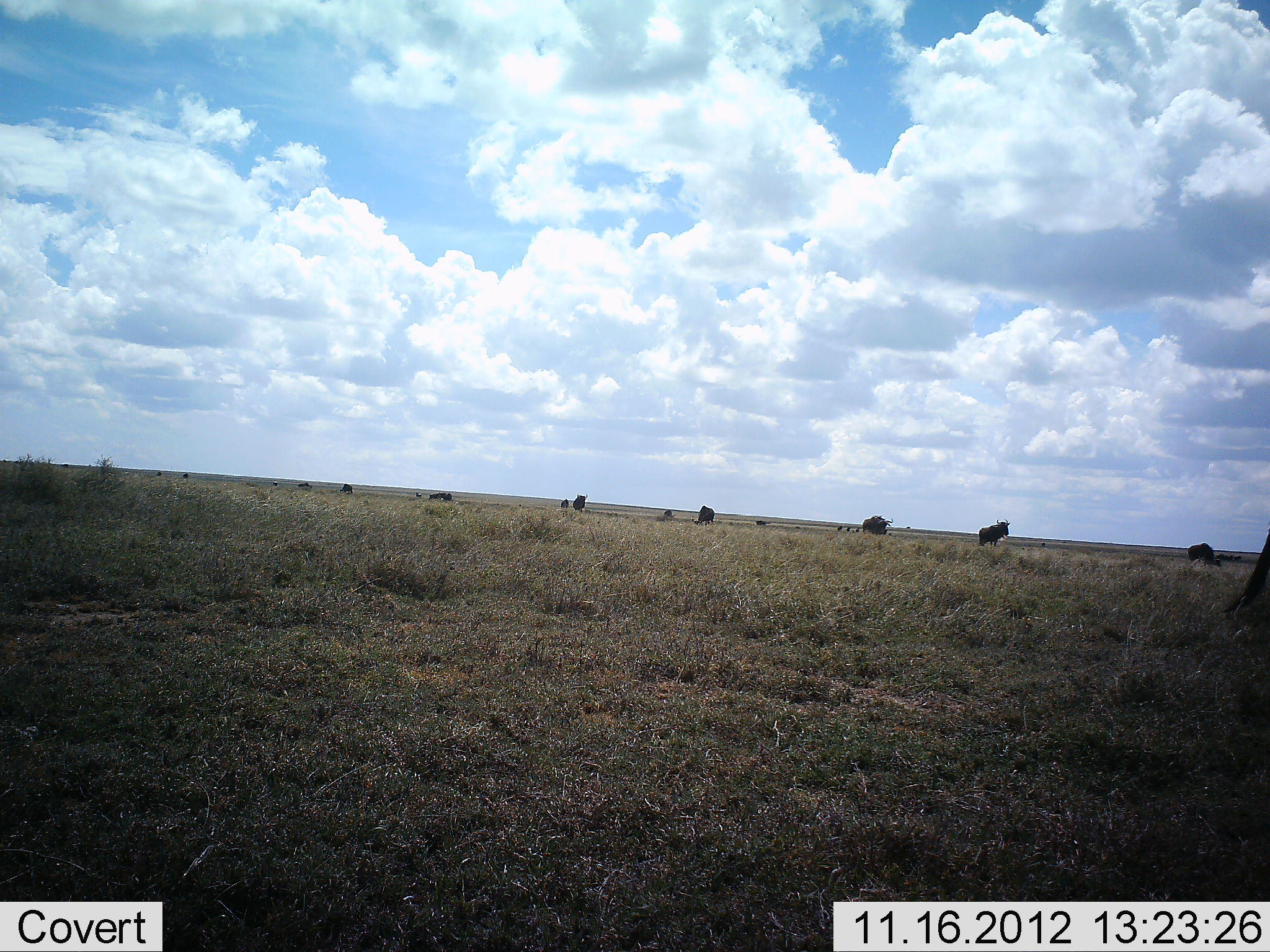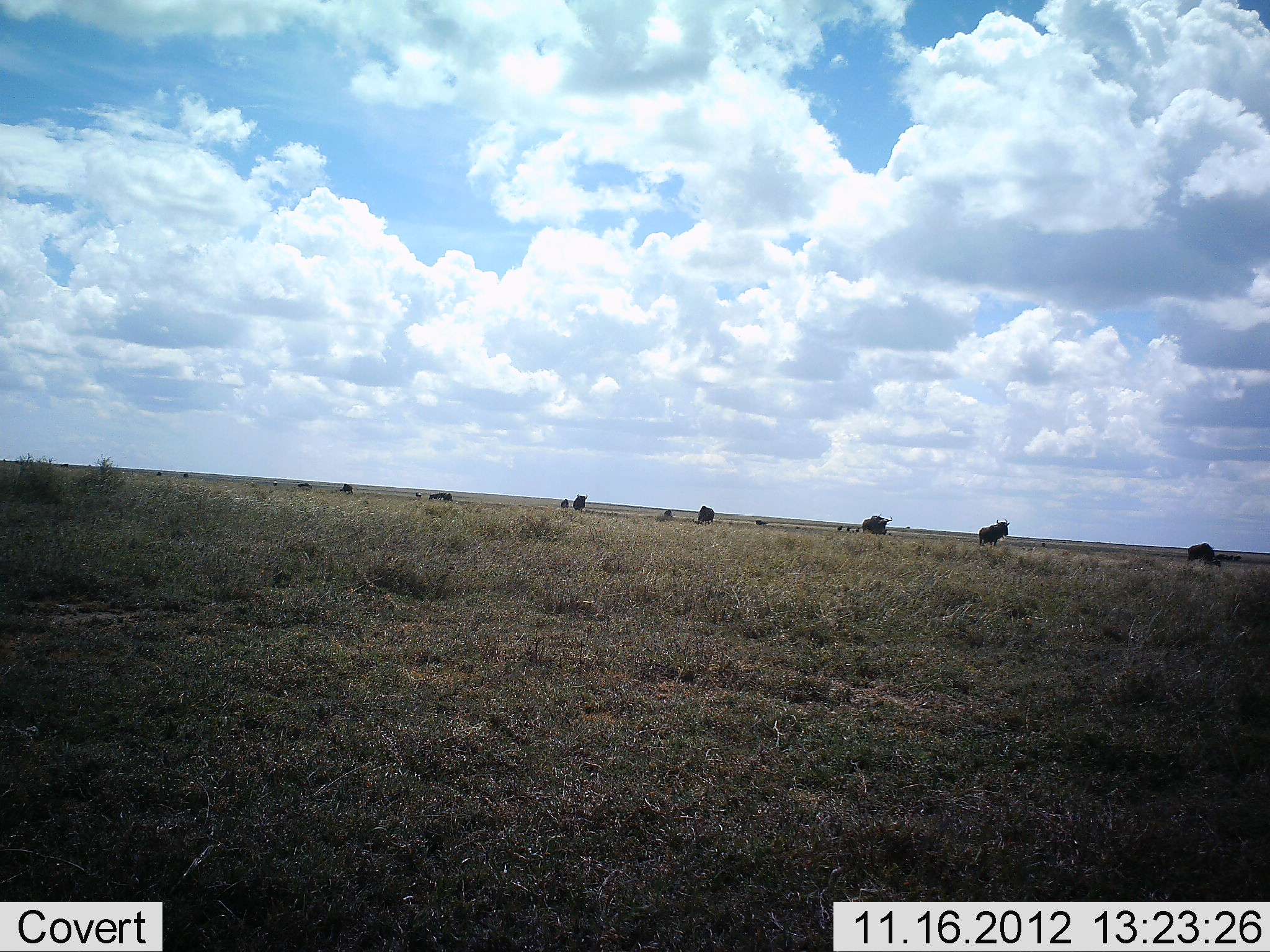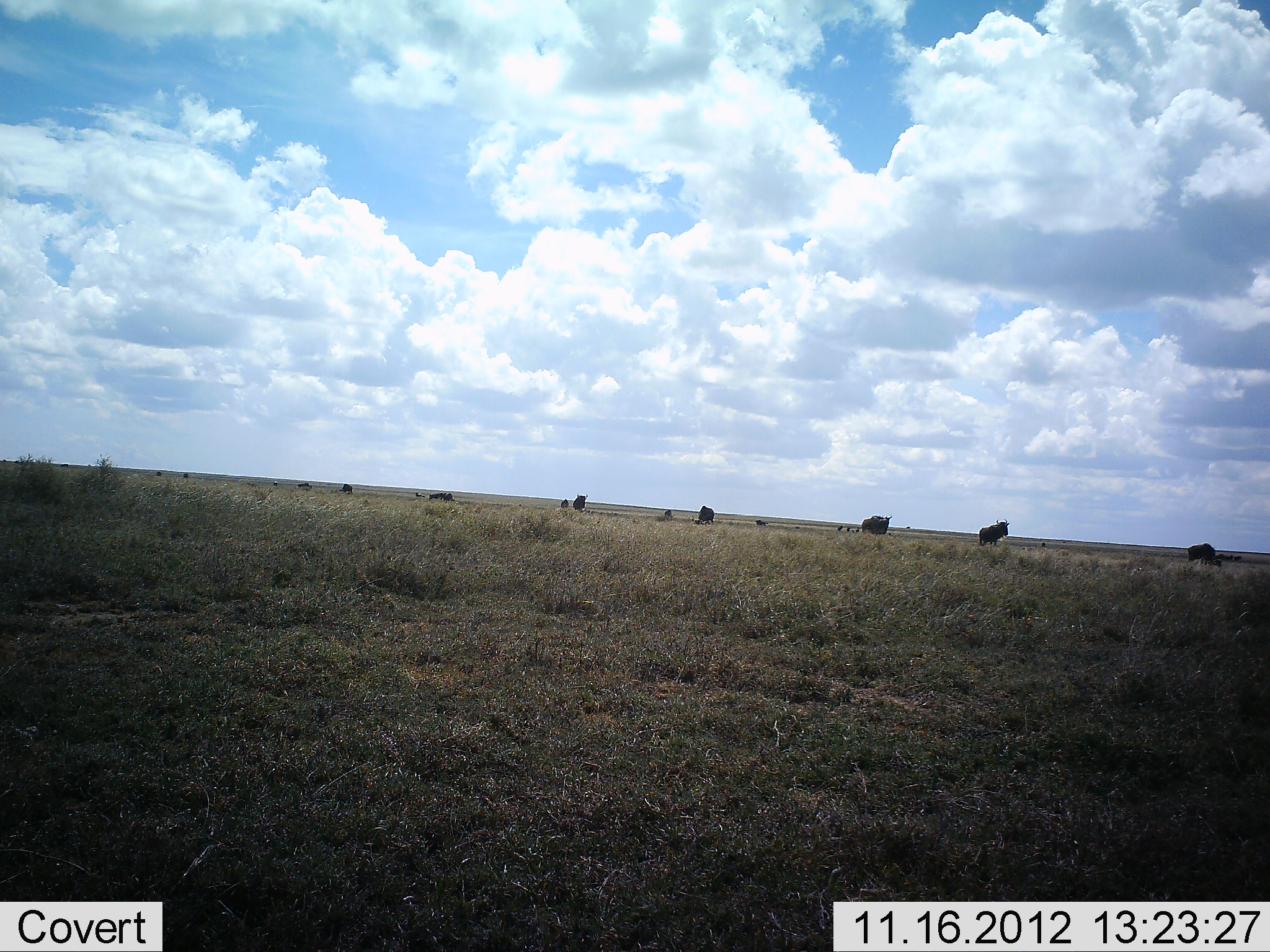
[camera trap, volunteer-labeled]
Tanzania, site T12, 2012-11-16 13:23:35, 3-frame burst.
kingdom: Animalia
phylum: Chordata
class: Mammalia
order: Artiodactyla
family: Bovidae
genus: Connochaetes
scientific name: Connochaetes taurinus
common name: blue wildebeest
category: wildebeest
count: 11-50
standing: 100%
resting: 0%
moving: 0%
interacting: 0%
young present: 0%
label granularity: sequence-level